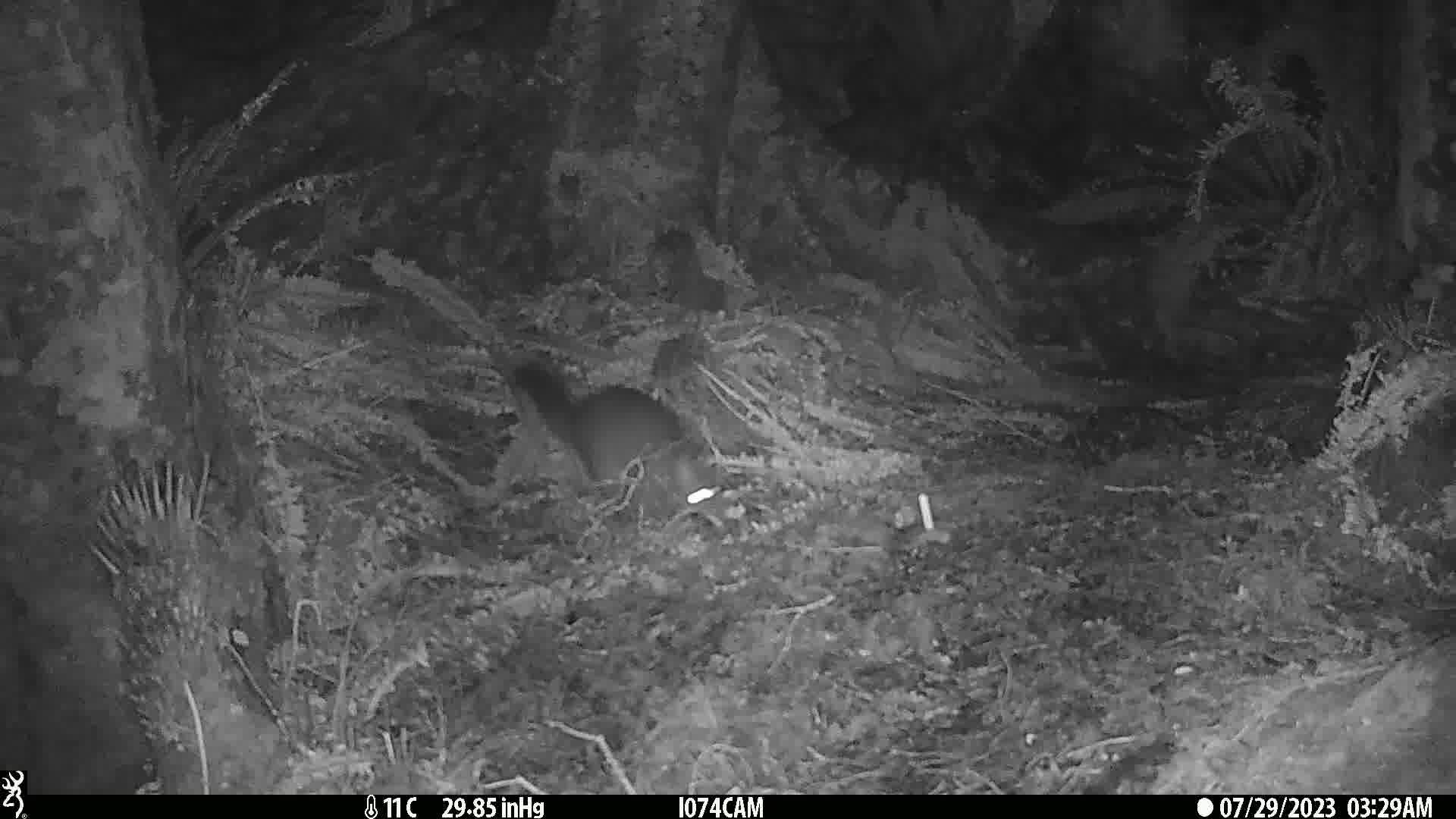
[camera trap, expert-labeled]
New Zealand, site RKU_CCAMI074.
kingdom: Animalia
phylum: Chordata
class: Mammalia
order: Diprotodontia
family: Phalangeridae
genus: Trichosurus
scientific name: Trichosurus vulpecula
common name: common brushtail possum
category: possum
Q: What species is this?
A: Possum (common brushtail possum) (Trichosurus vulpecula).